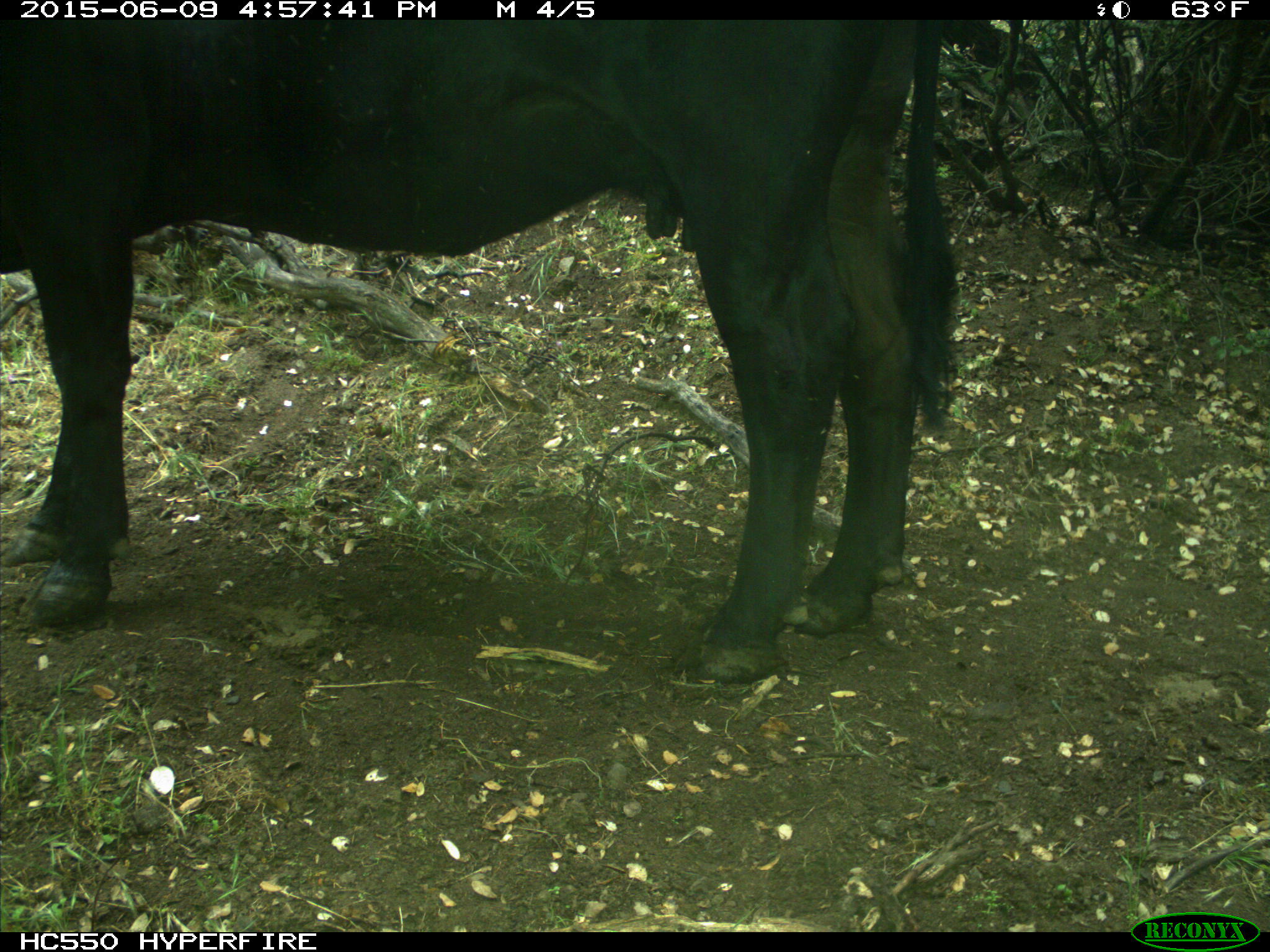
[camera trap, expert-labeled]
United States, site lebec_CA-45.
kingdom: Animalia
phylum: Chordata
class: Mammalia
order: Artiodactyla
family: Bovidae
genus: Bos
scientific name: Bos taurus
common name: domestic cow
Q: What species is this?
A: Bos taurus (domestic cow).